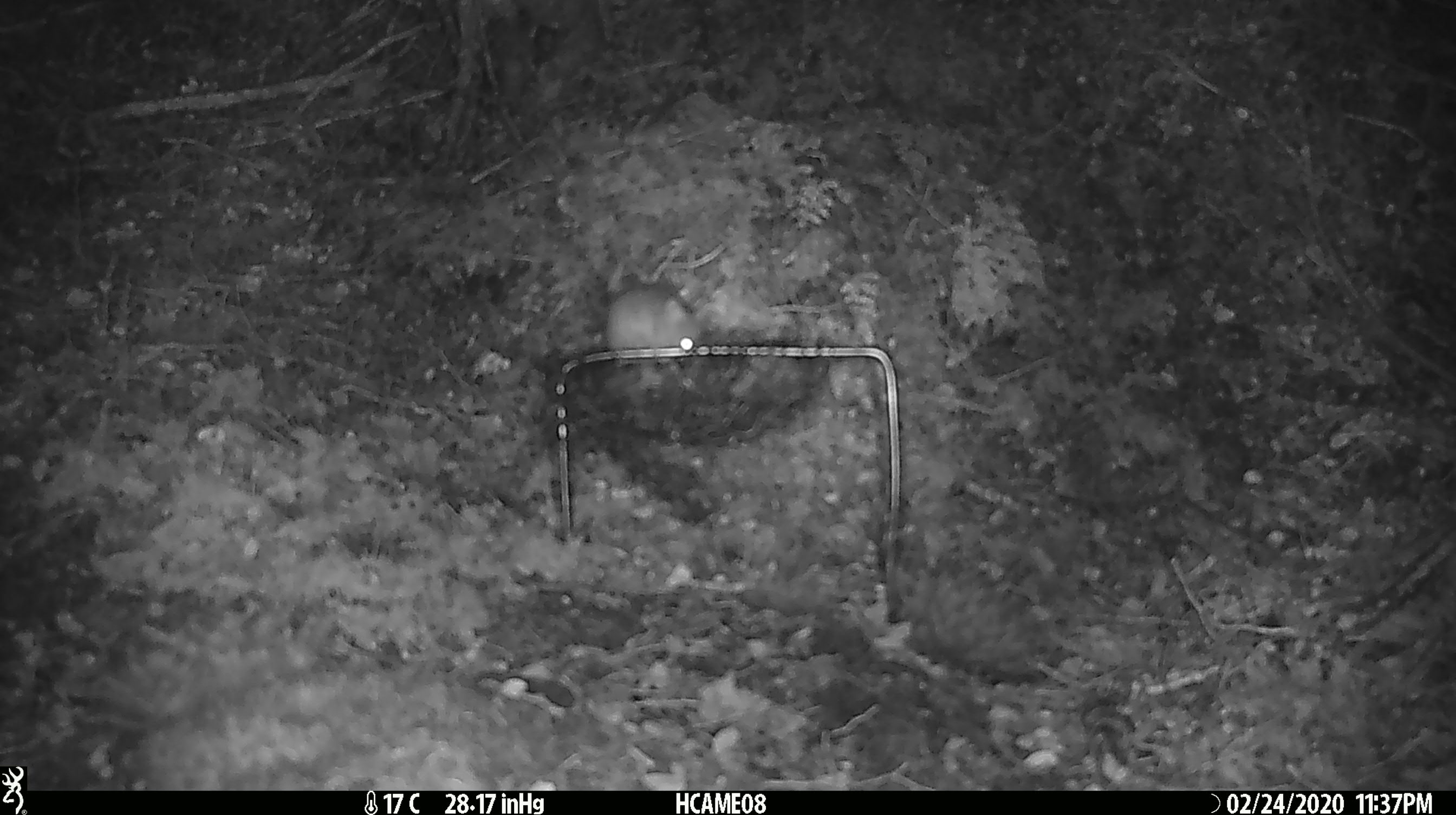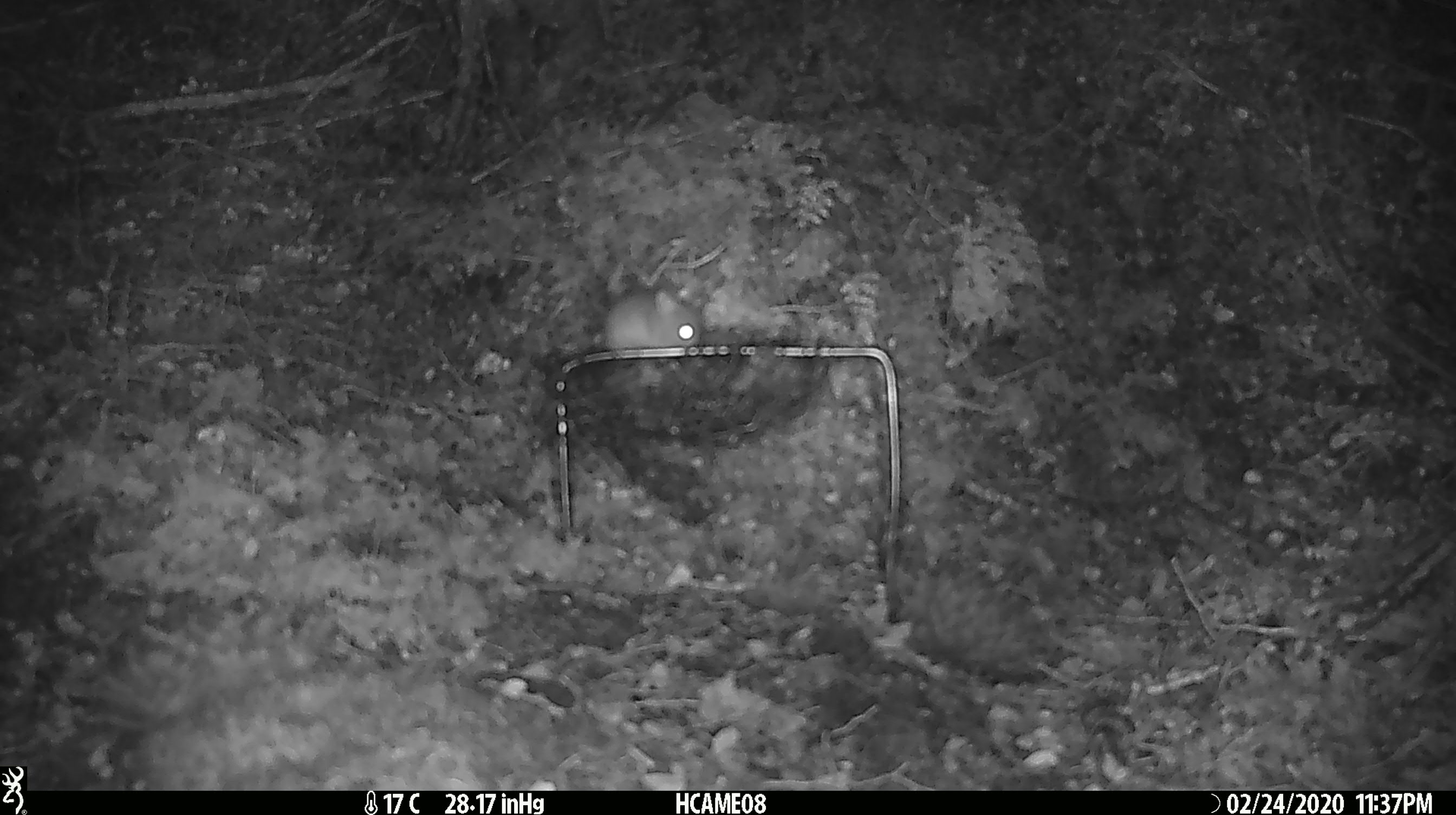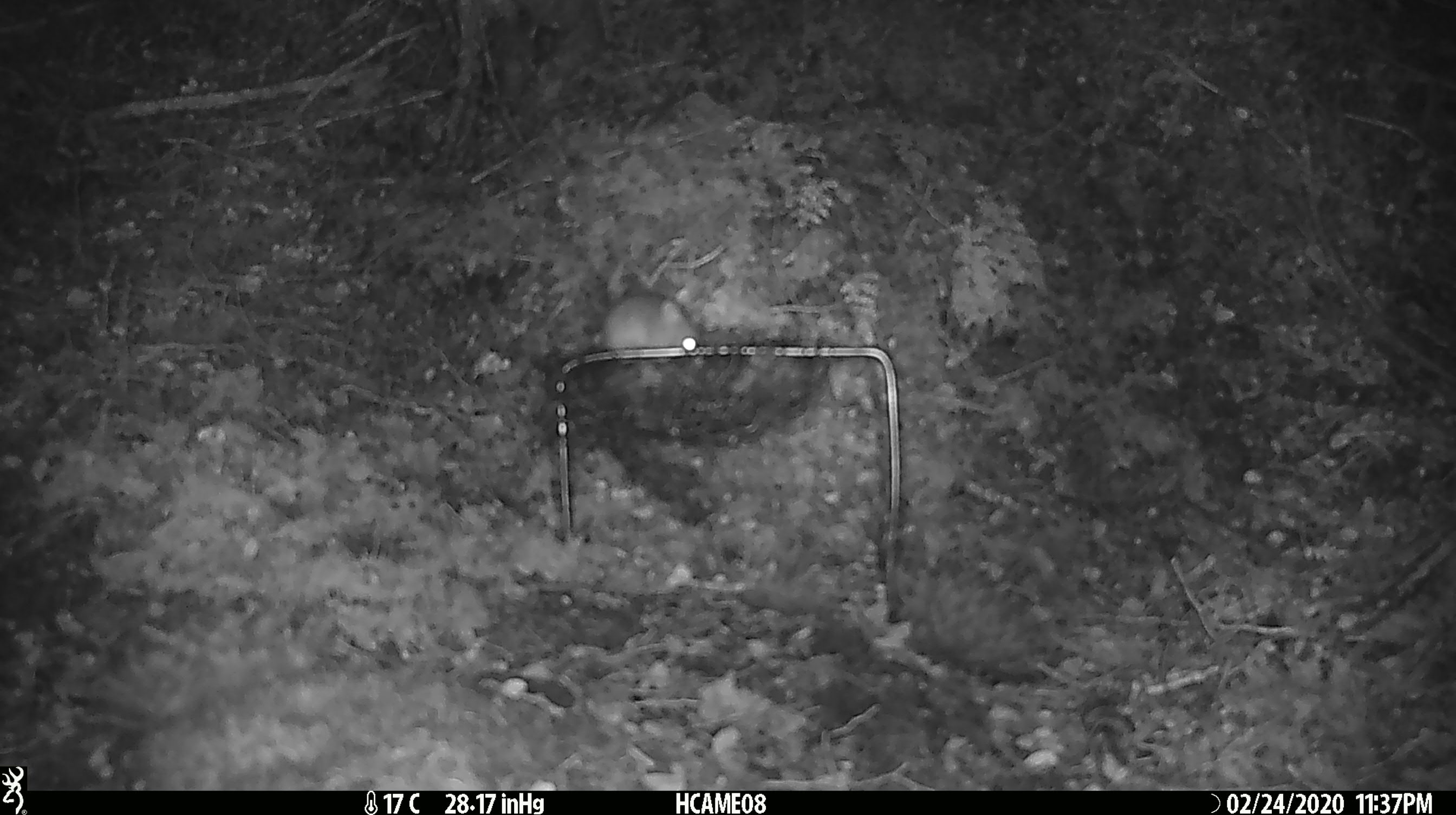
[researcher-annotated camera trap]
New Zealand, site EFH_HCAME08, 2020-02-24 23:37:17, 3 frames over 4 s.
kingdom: Animalia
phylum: Chordata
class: Mammalia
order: Rodentia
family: Muridae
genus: Mus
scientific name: Mus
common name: mouse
Mouse (Mus).